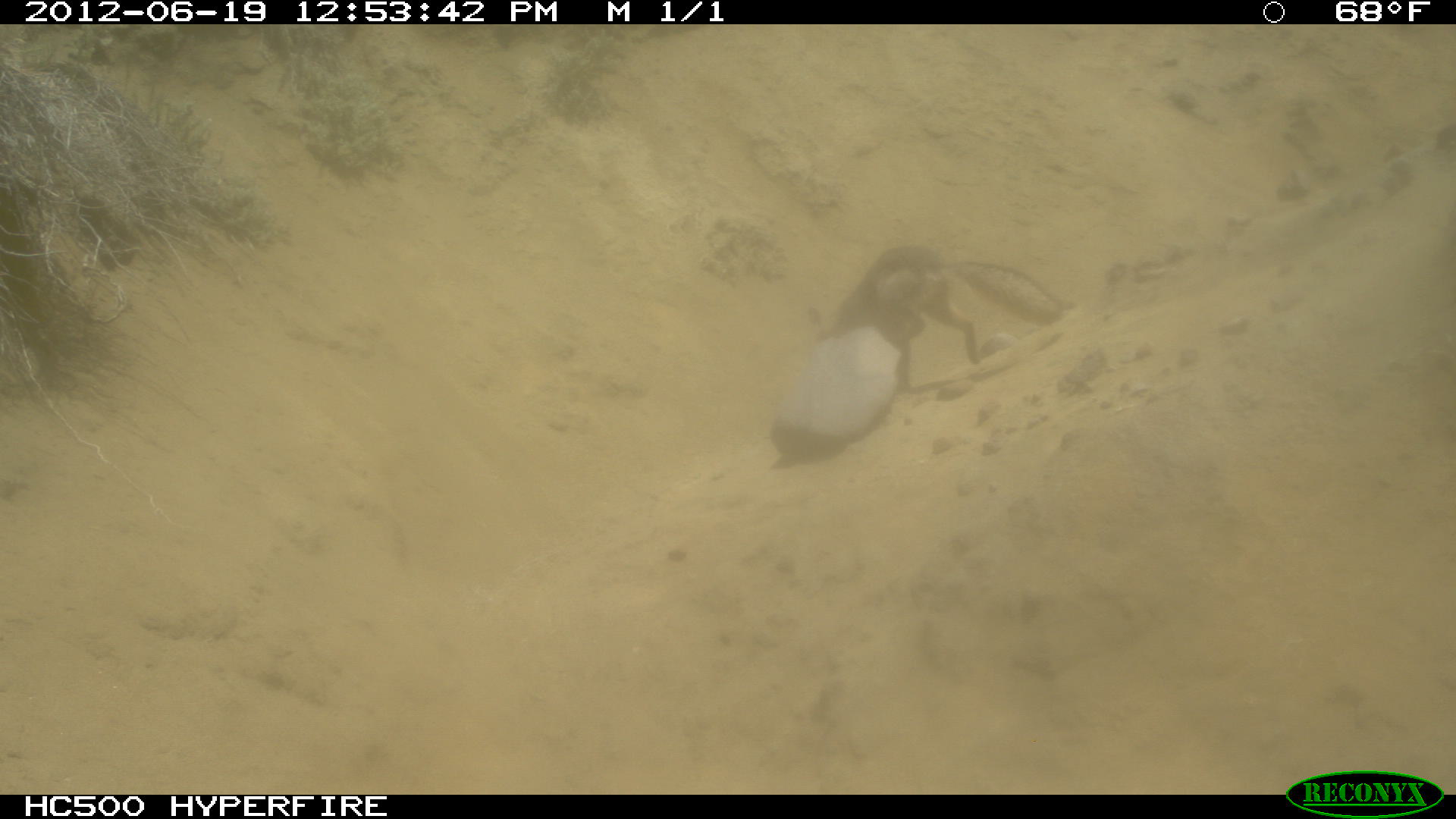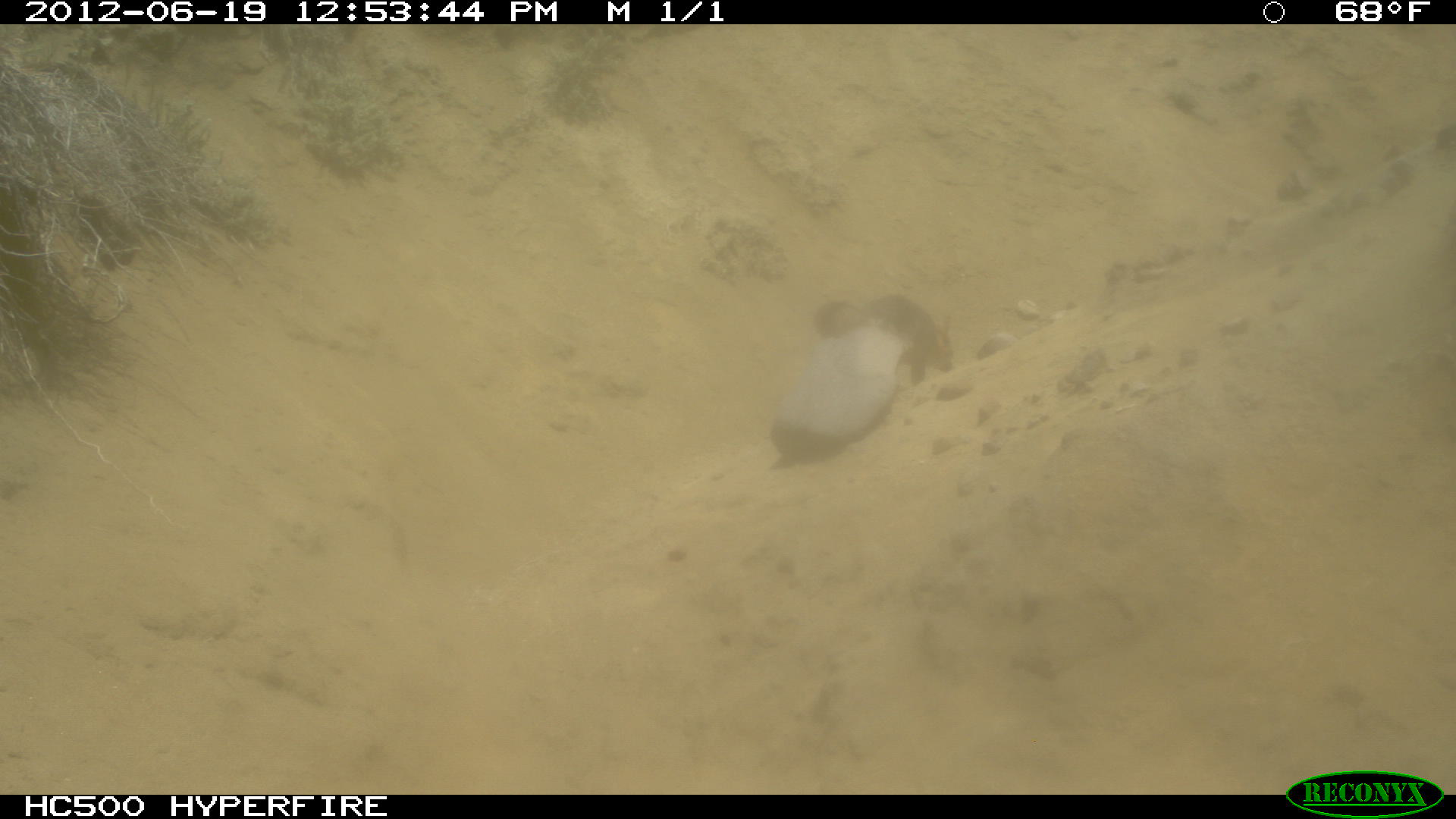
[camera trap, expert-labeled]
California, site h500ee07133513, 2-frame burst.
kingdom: Animalia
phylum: Chordata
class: Mammalia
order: Carnivora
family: Canidae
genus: Urocyon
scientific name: Urocyon littoralis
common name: island fox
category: fox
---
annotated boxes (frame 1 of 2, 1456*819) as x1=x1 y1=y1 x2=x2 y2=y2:
fox: x1=823 y1=241 x2=1060 y2=392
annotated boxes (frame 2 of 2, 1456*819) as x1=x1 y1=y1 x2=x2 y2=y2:
fox: x1=813 y1=293 x2=953 y2=385